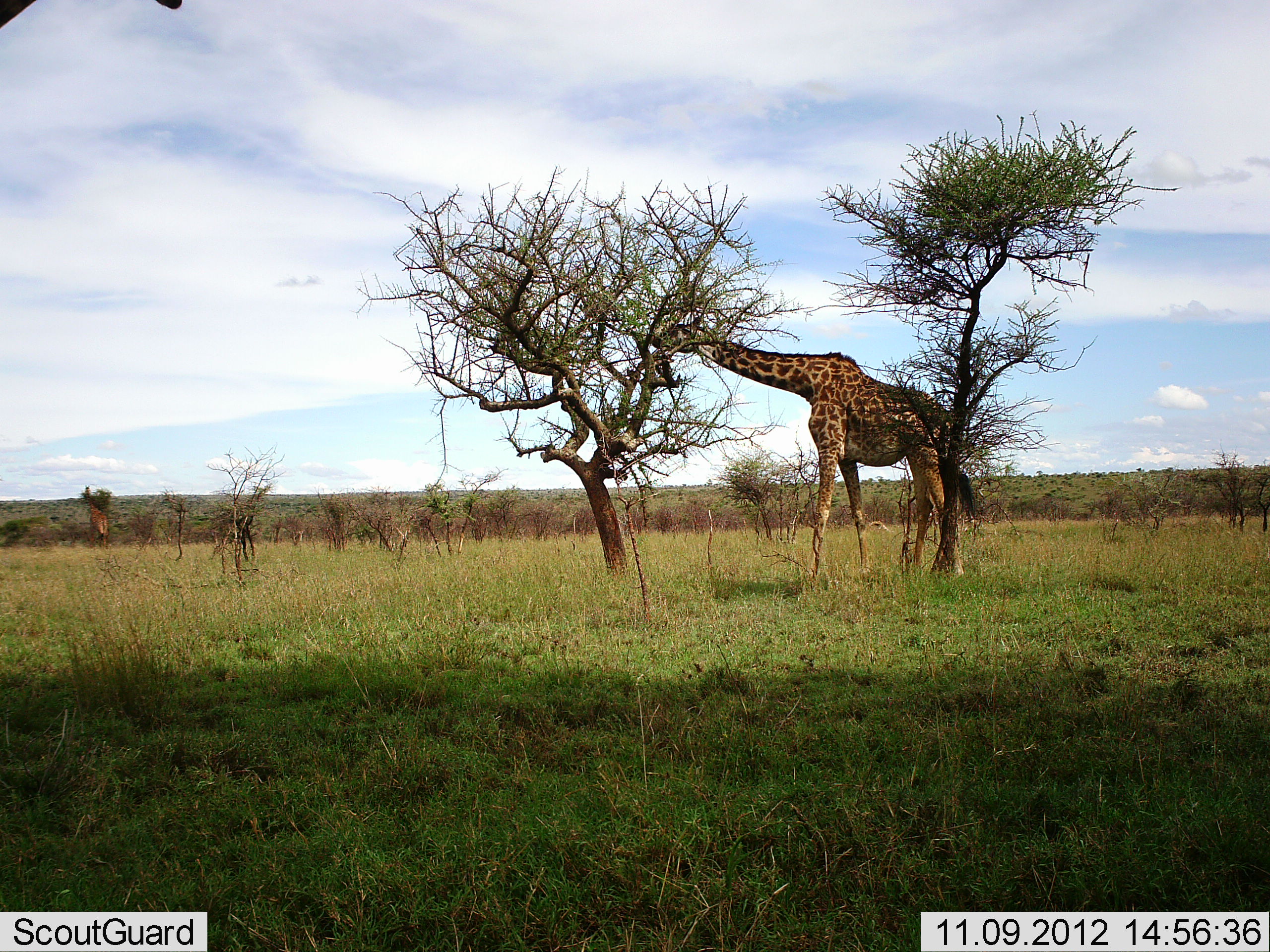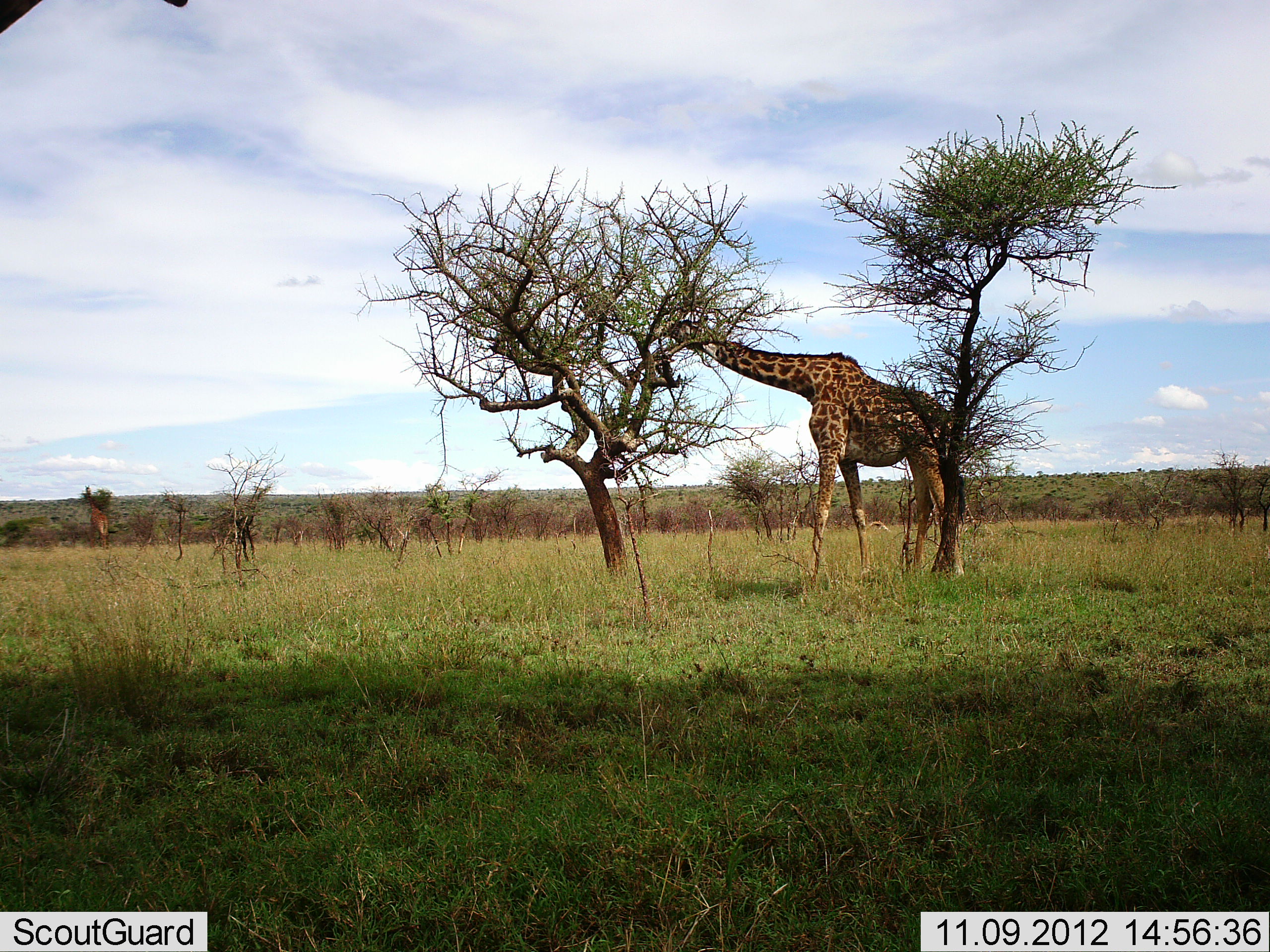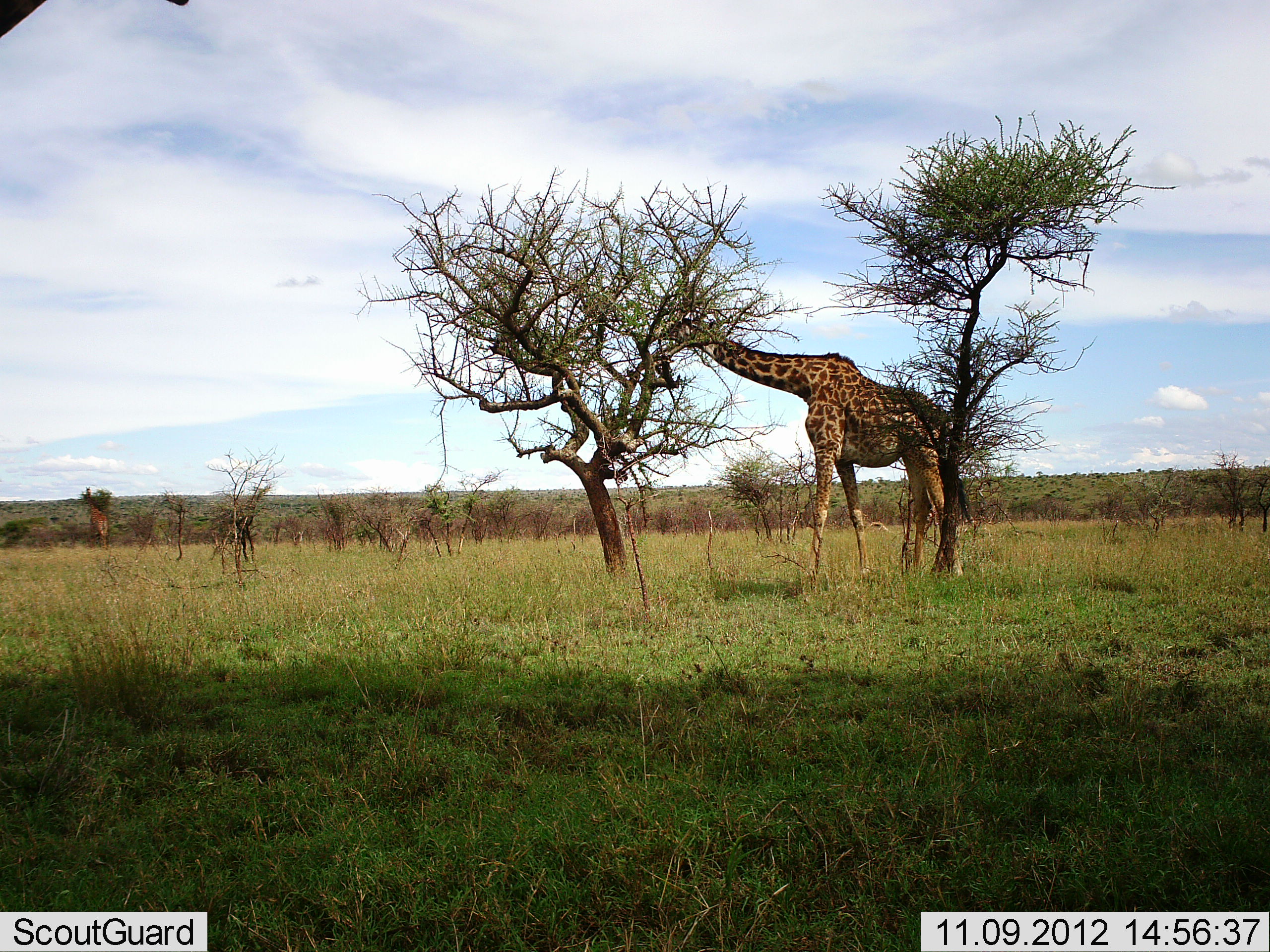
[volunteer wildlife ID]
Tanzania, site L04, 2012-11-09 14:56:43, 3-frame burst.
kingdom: Animalia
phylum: Chordata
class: Mammalia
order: Artiodactyla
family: Giraffidae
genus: Giraffa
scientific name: Giraffa camelopardalis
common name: giraffe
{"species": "giraffe (Giraffa camelopardalis)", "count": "1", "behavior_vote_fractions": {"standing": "30%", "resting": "0%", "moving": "10%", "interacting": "0%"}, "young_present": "0%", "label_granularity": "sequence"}